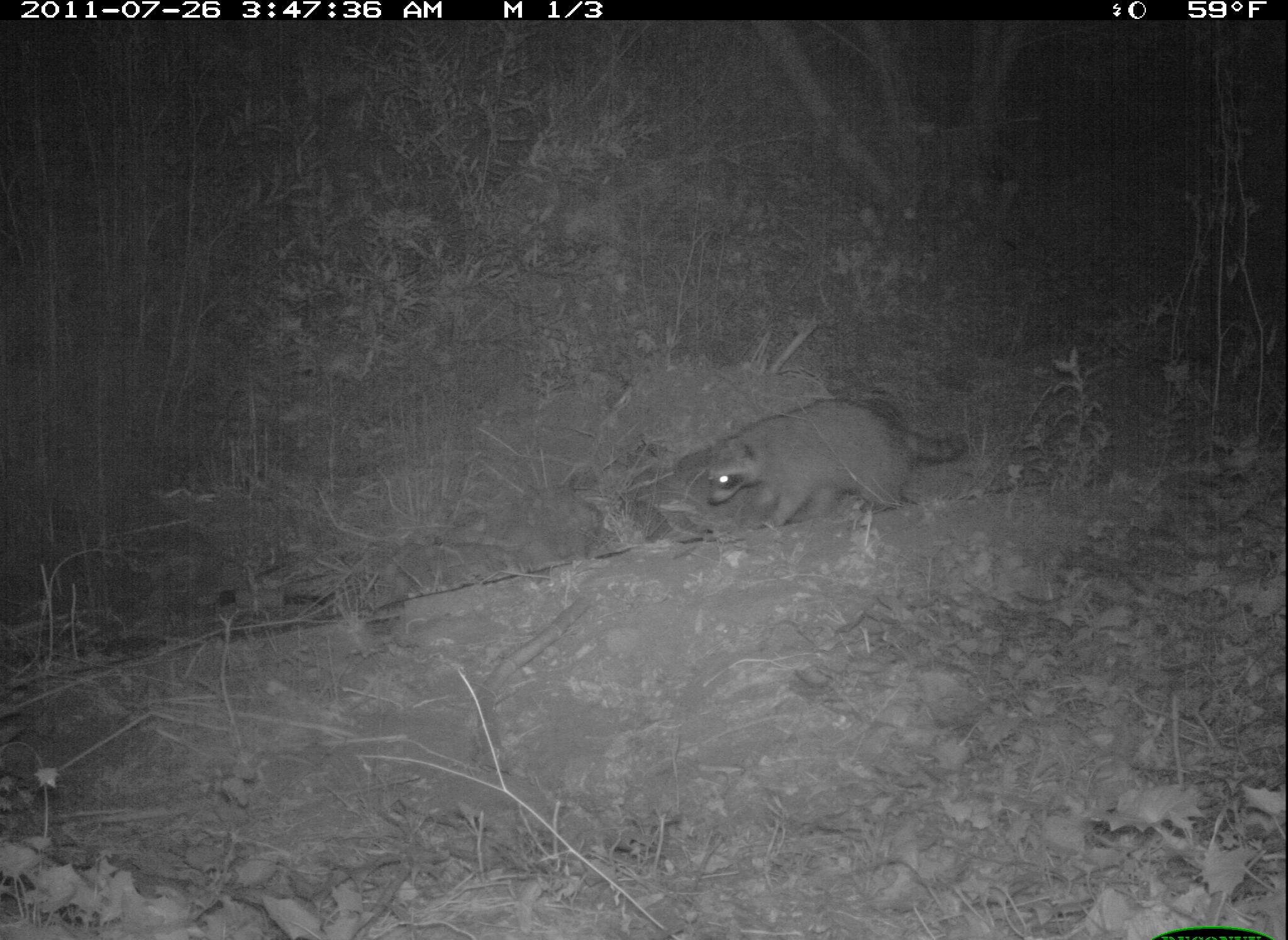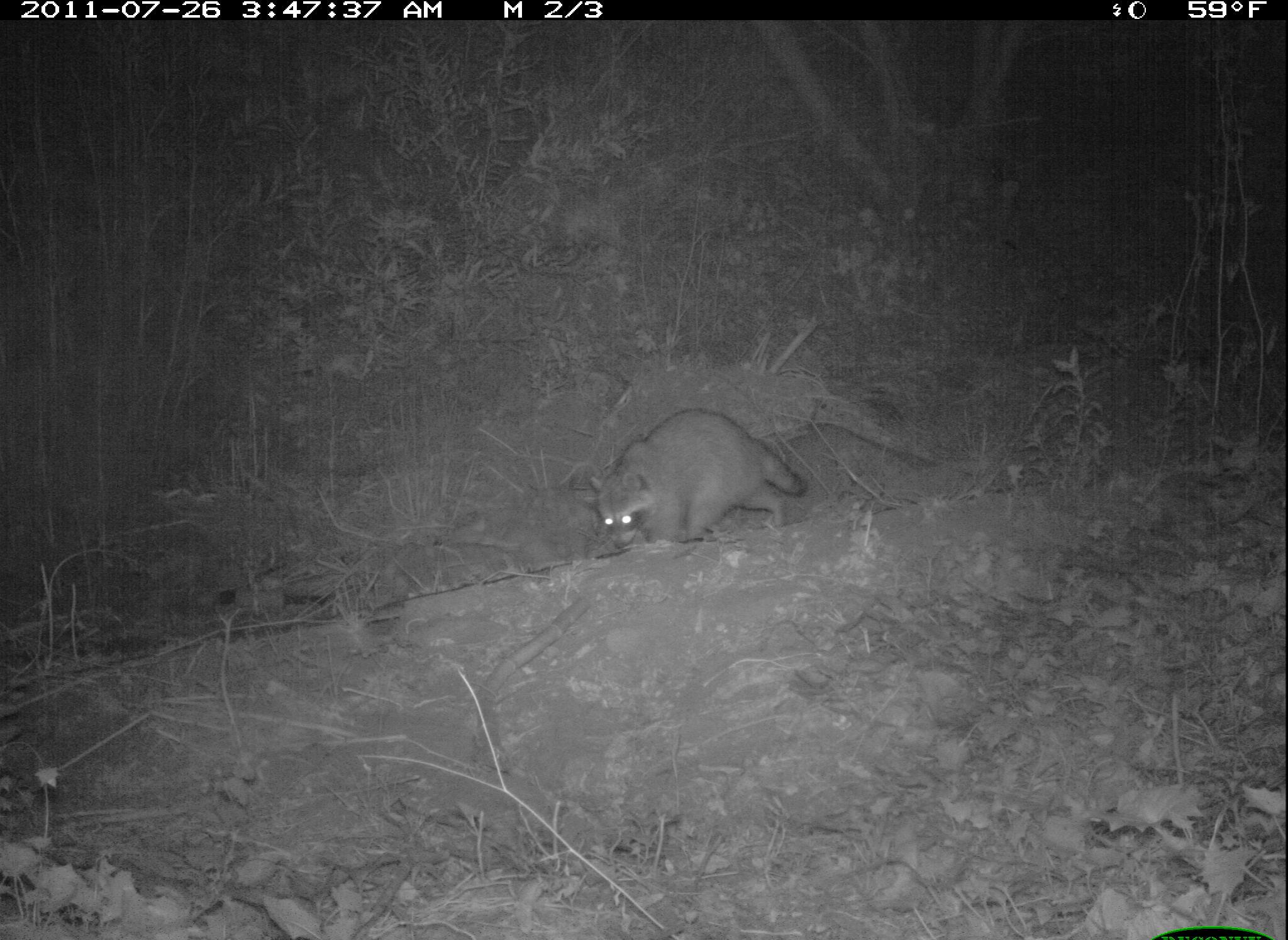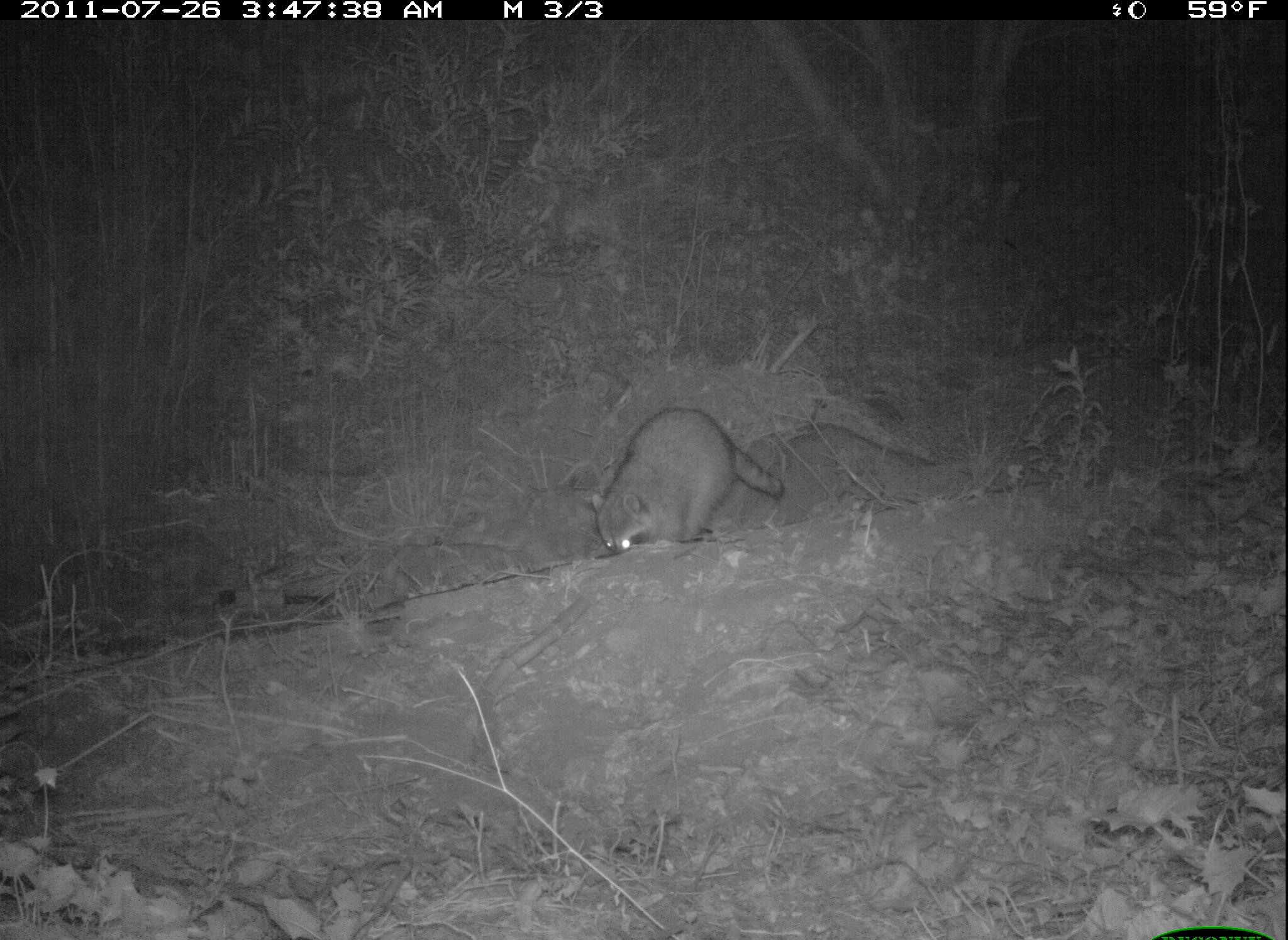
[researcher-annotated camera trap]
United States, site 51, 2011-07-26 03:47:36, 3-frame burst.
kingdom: Animalia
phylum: Chordata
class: Mammalia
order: Carnivora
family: Procyonidae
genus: Procyon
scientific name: Procyon lotor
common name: raccoon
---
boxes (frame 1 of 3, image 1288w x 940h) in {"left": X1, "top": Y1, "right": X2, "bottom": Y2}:
raccoon: {"left": 687, "top": 391, "right": 980, "bottom": 548}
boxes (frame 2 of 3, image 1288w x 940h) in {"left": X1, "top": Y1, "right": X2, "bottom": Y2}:
raccoon: {"left": 572, "top": 398, "right": 819, "bottom": 567}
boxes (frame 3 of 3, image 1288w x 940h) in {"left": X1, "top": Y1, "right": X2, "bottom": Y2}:
raccoon: {"left": 589, "top": 399, "right": 795, "bottom": 567}